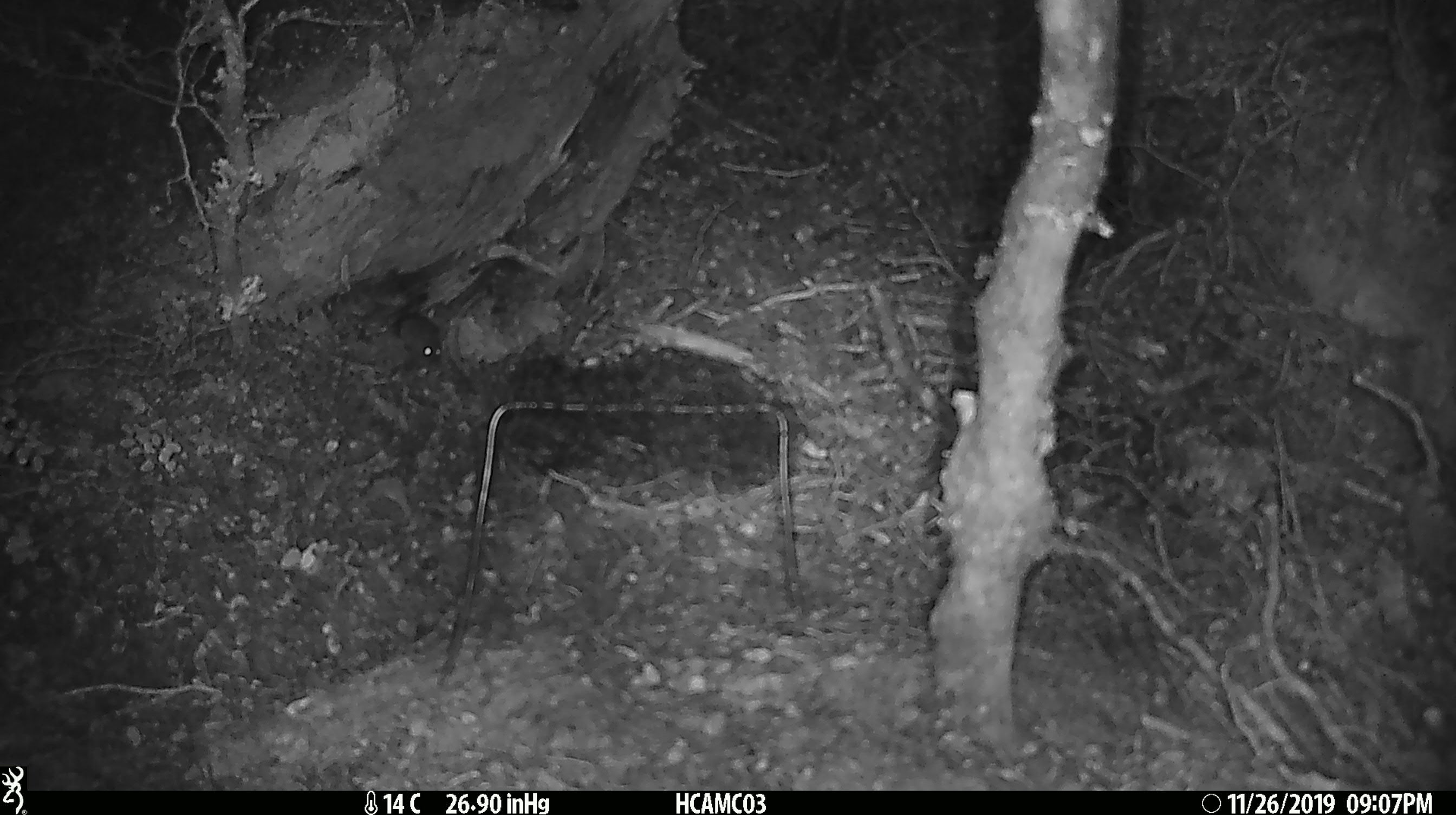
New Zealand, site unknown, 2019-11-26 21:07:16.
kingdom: Animalia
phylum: Chordata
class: Mammalia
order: Rodentia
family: Muridae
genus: Mus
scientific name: Mus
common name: mouse